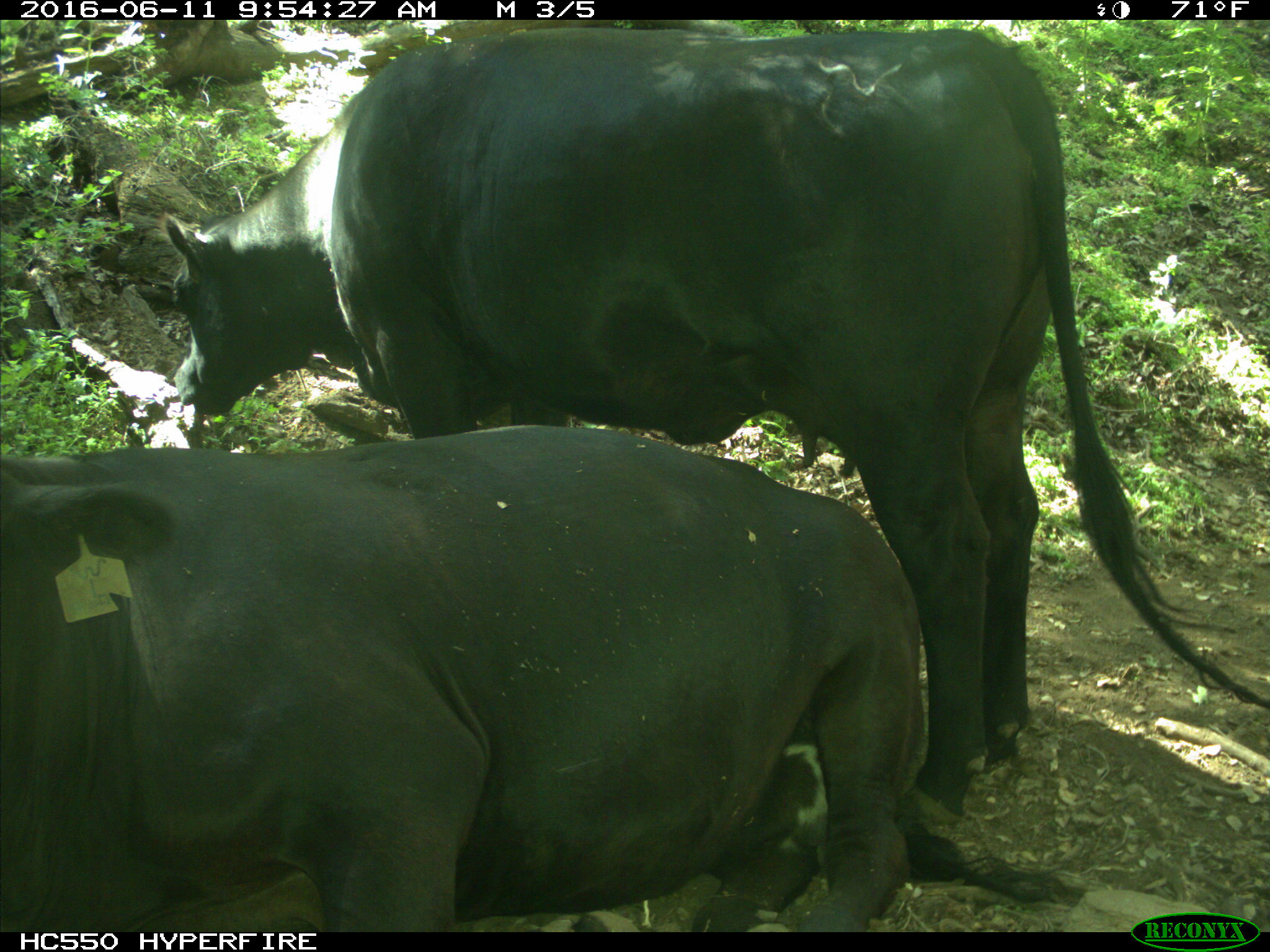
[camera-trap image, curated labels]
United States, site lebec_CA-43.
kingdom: Animalia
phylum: Chordata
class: Mammalia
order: Artiodactyla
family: Bovidae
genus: Bos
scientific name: Bos taurus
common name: domestic cow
Bos taurus (domestic cow).